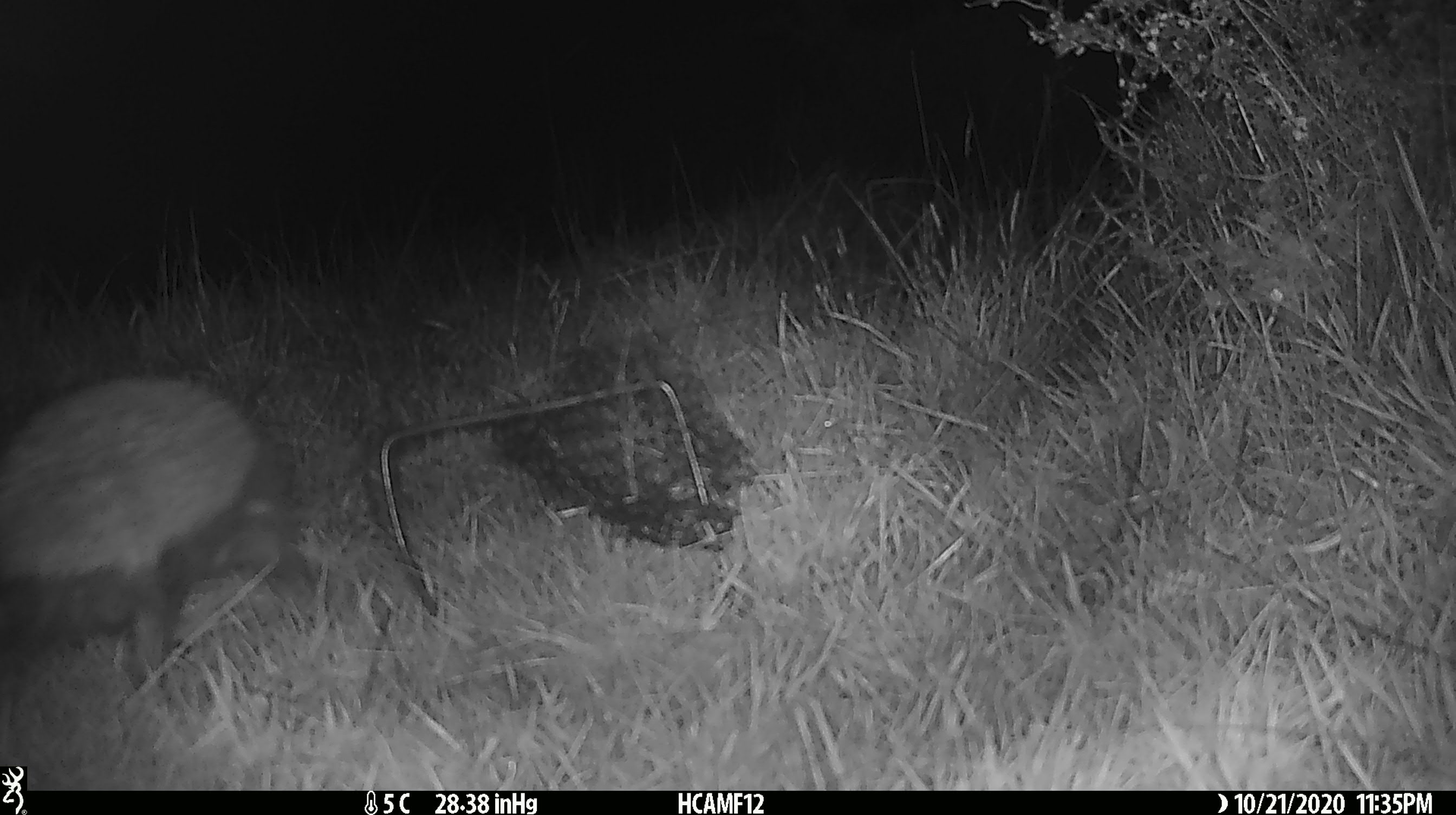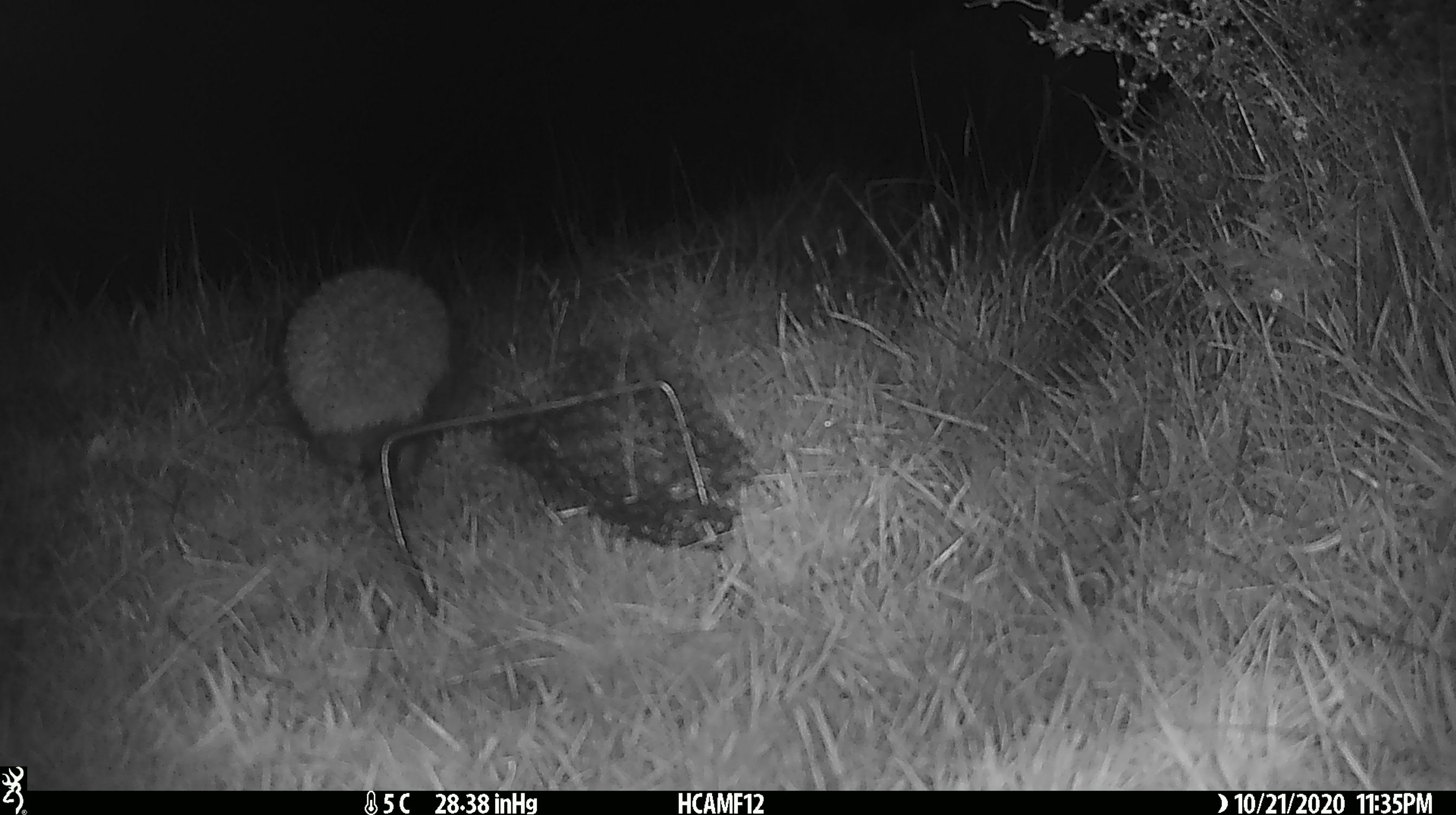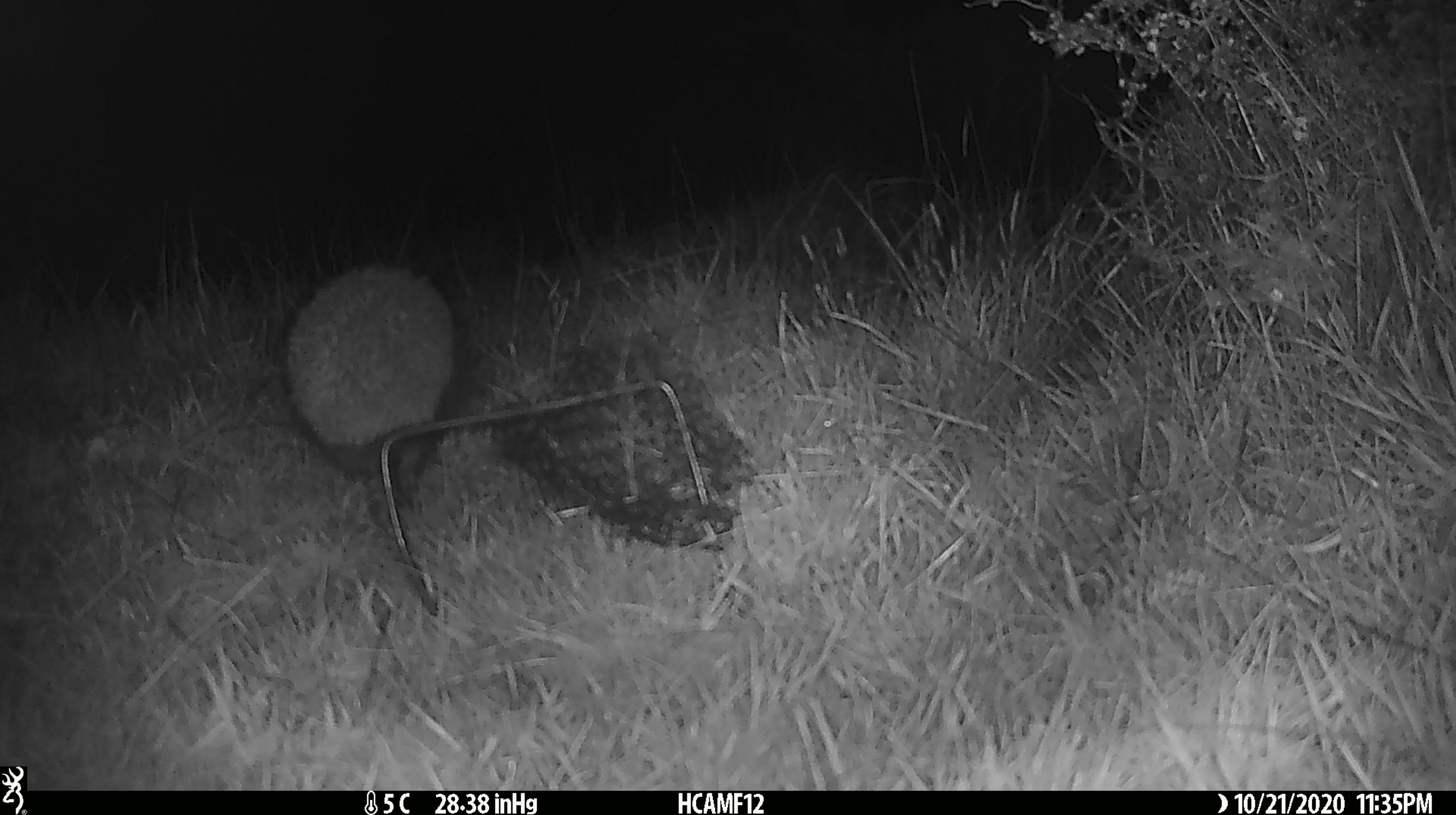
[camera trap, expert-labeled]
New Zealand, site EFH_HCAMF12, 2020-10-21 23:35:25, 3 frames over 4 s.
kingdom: Animalia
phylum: Chordata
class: Mammalia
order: Eulipotyphla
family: Erinaceidae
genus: Erinaceus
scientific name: Erinaceus europaeus europaeus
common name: european hedgehog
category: hedgehog